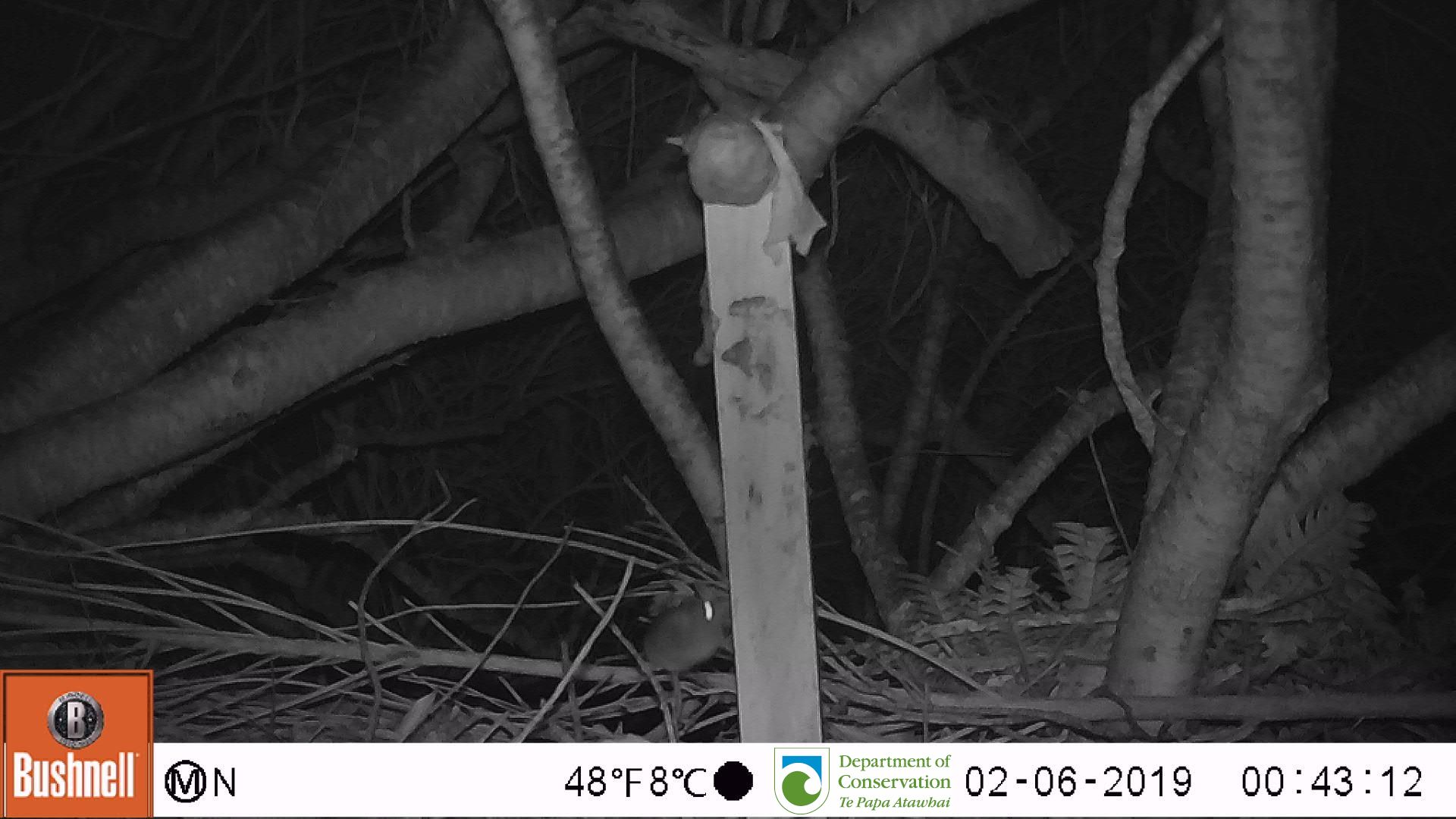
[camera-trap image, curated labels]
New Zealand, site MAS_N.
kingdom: Animalia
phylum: Chordata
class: Mammalia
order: Rodentia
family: Muridae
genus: Mus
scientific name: Mus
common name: mouse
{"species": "mouse (Mus)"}